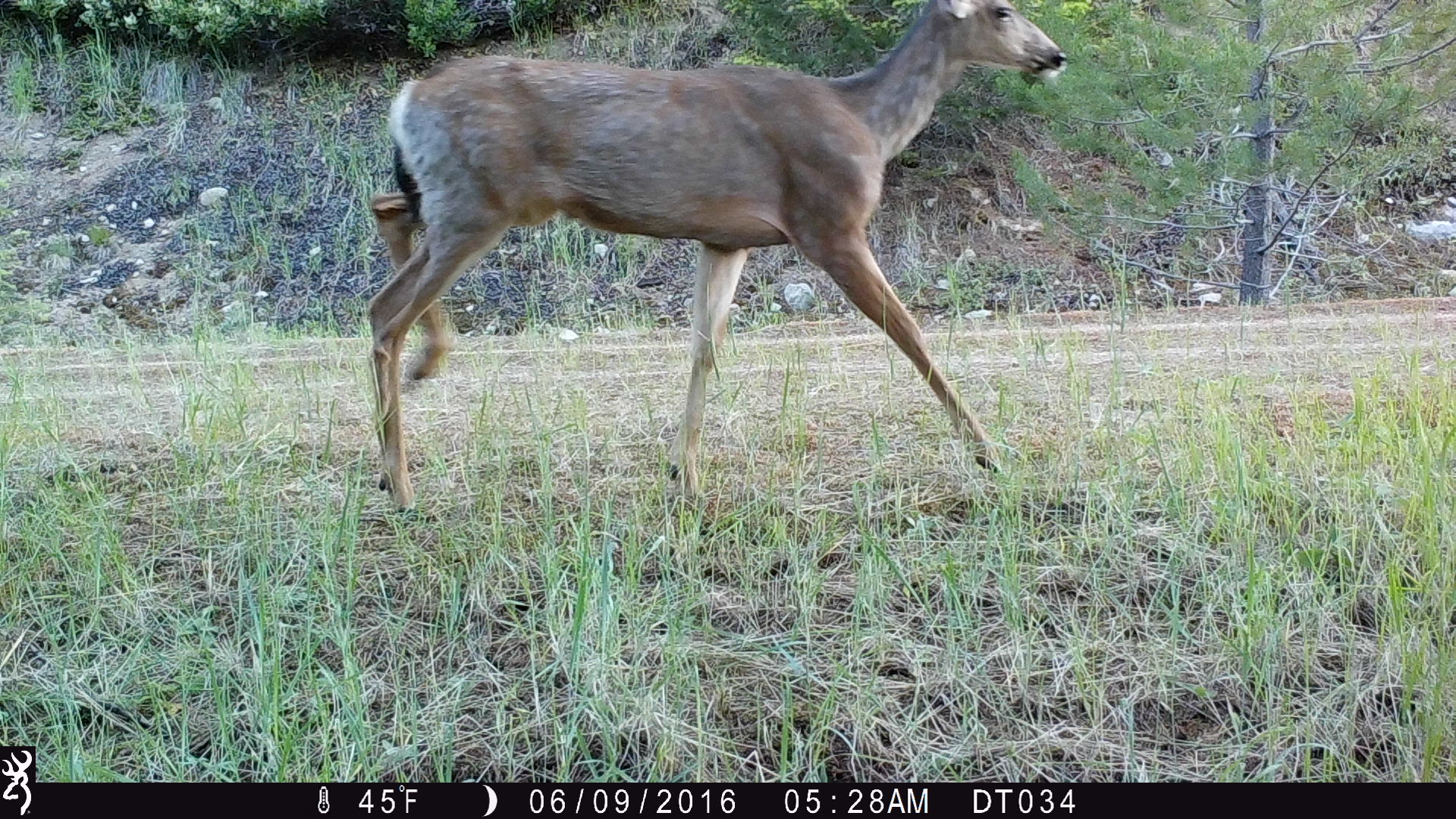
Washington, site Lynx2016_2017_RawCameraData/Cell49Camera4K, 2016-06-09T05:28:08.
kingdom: Animalia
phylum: Chordata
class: Mammalia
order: Artiodactyla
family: Cervidae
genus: Odocoileus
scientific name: Odocoileus hemionus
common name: mule deer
Odocoileus hemionus (mule deer). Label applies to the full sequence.